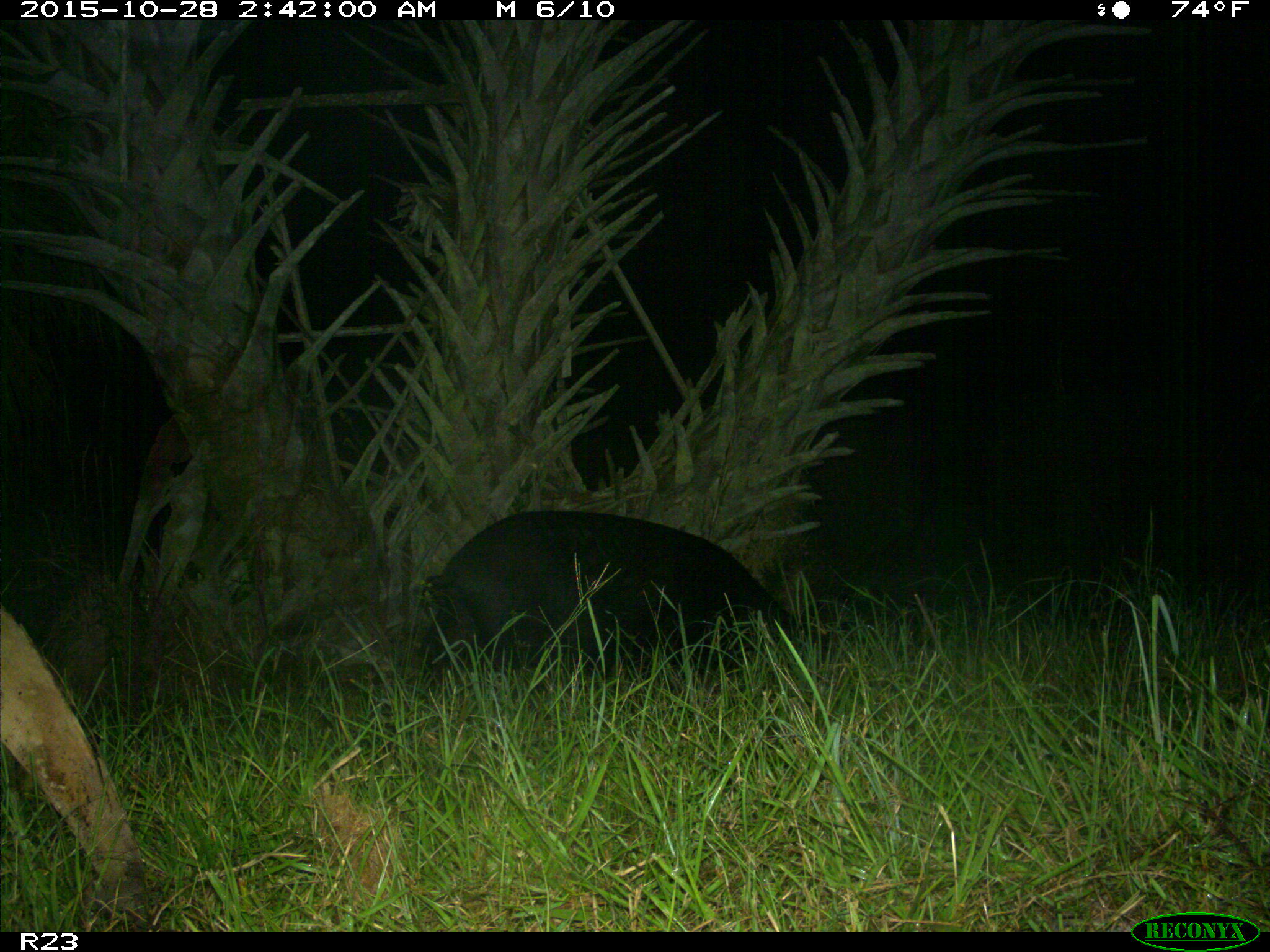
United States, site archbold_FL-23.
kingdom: Animalia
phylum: Chordata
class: Mammalia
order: Artiodactyla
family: Suidae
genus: Sus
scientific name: Sus scrofa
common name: wild boar